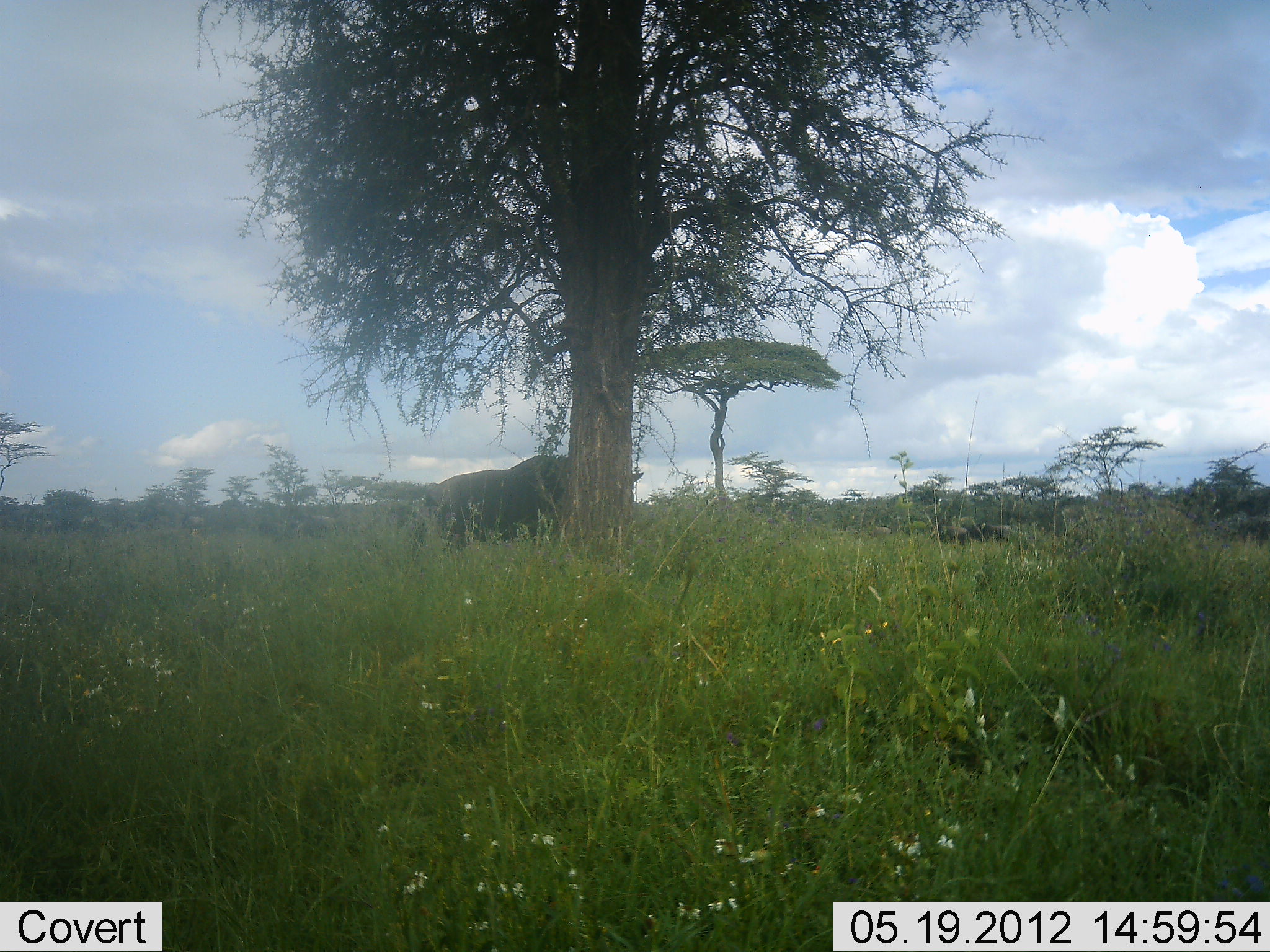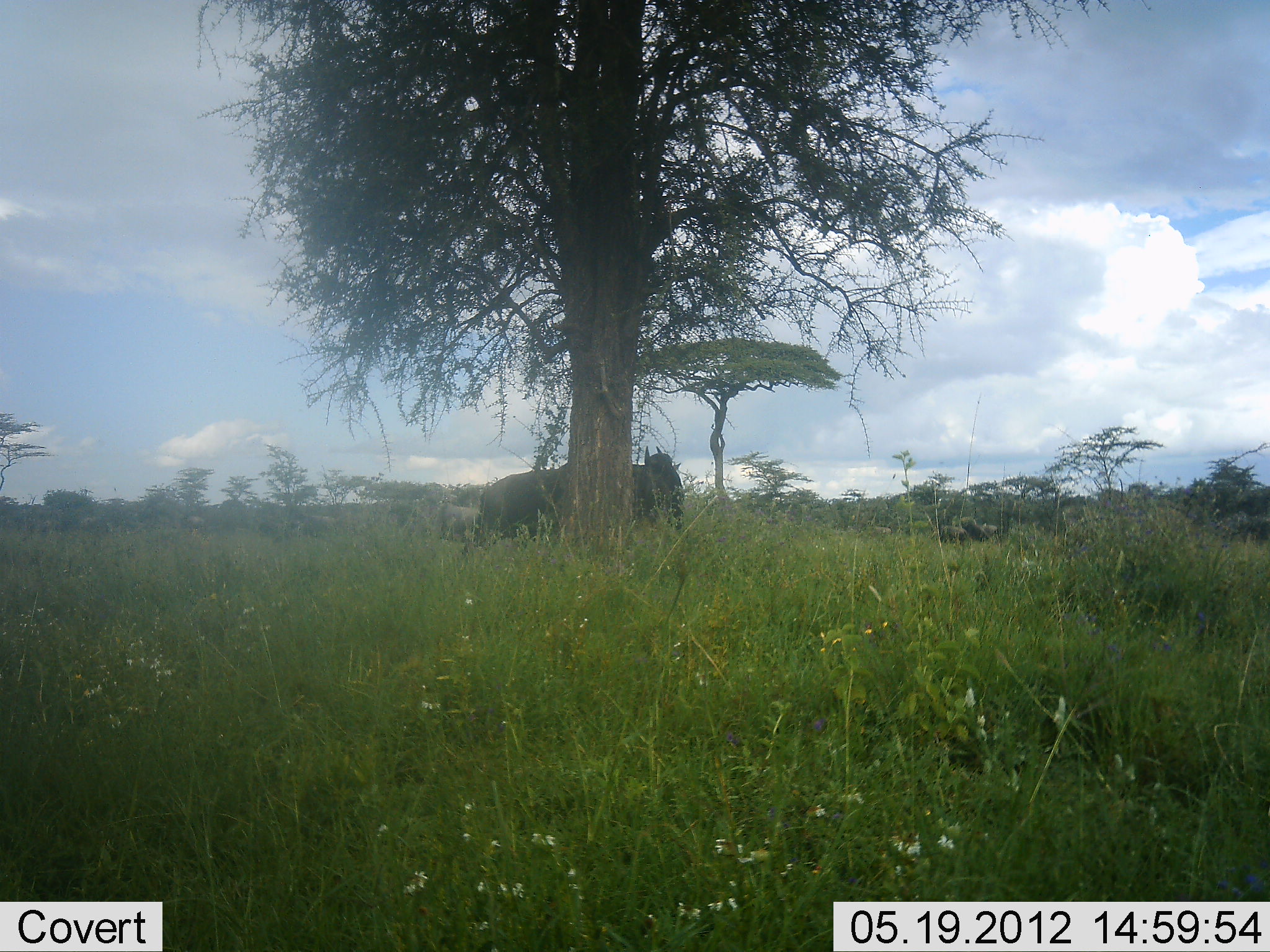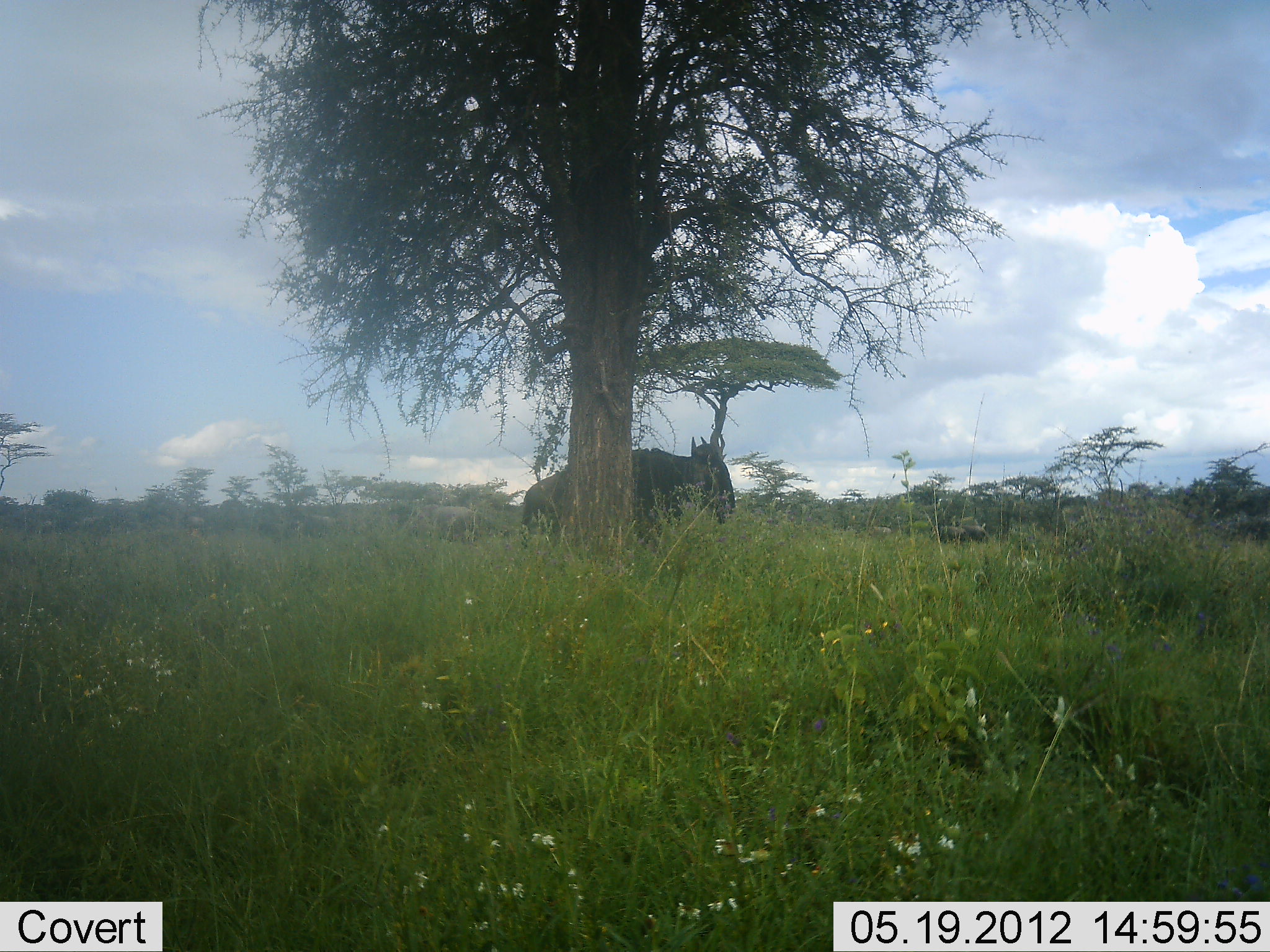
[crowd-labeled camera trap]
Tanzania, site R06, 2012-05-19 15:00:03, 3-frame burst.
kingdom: Animalia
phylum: Chordata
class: Mammalia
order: Artiodactyla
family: Bovidae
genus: Connochaetes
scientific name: Connochaetes taurinus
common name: blue wildebeest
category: wildebeest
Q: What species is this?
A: Wildebeest (blue wildebeest) (Connochaetes taurinus).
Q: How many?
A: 2.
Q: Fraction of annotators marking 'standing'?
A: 38%.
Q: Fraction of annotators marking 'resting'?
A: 3%.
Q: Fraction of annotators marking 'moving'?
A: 86%.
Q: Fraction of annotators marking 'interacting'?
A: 3%.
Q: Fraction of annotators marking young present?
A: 3%.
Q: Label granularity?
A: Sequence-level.